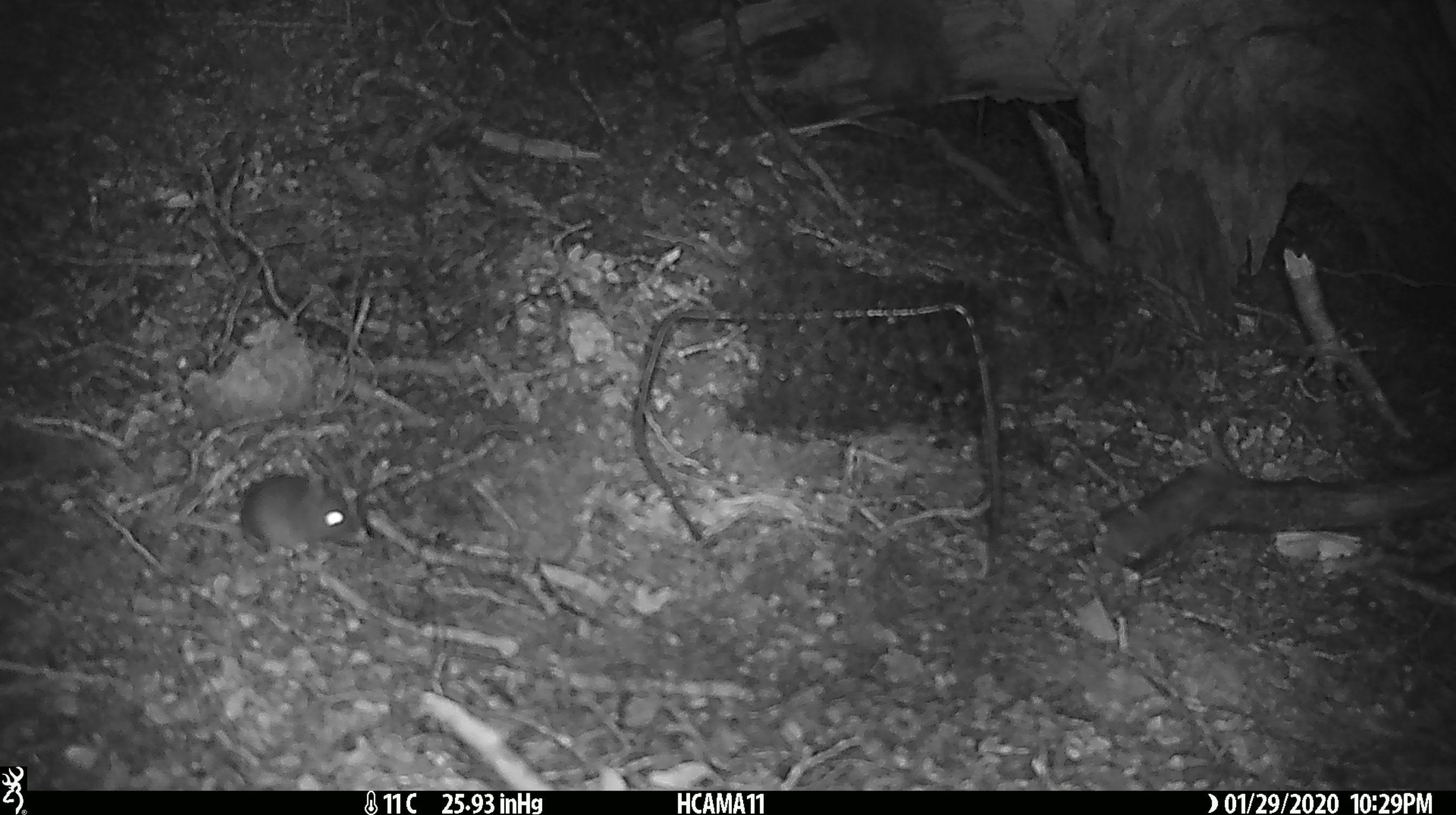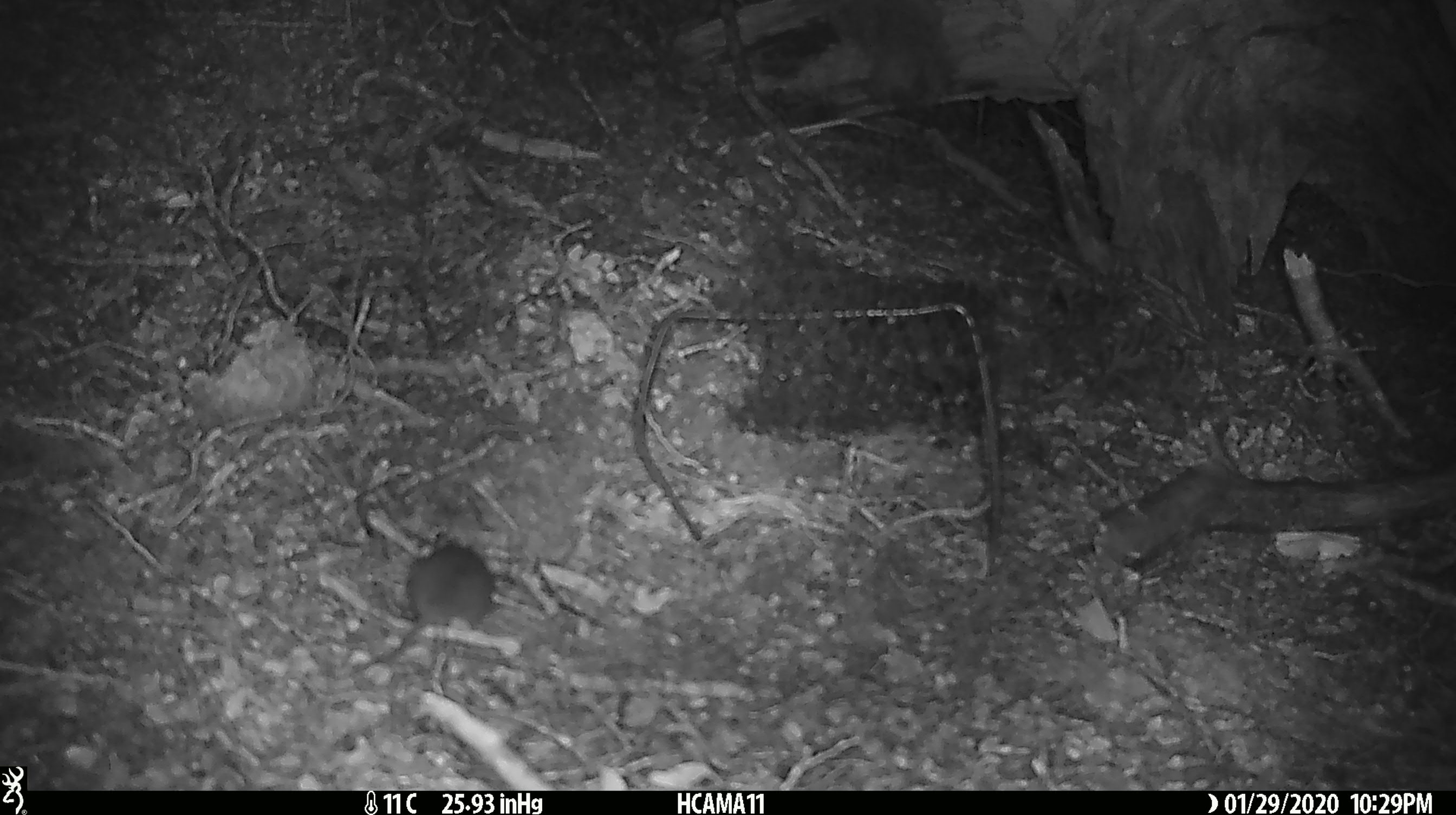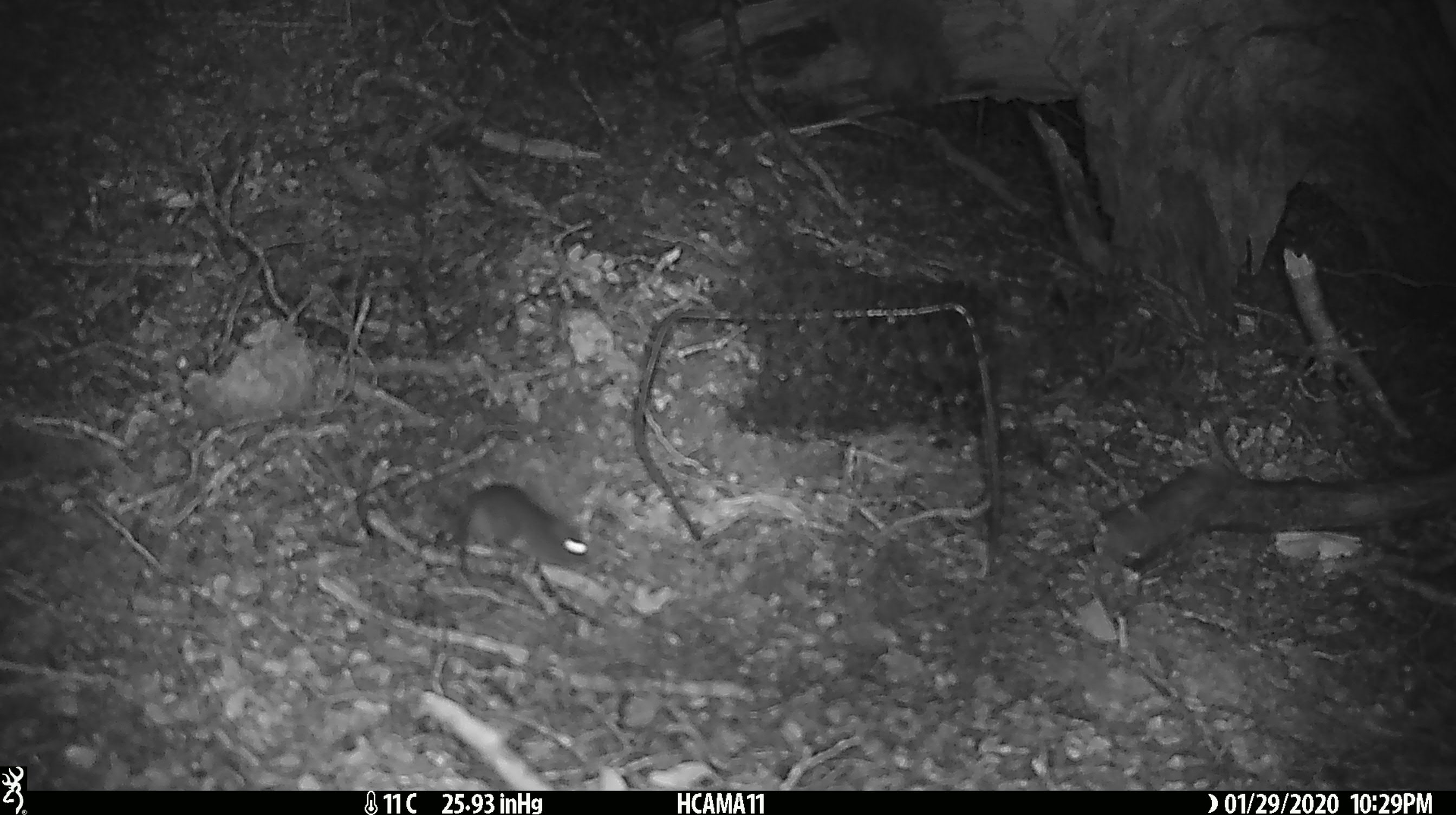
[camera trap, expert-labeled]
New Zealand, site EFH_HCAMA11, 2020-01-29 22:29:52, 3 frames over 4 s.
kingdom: Animalia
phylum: Chordata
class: Mammalia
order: Rodentia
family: Muridae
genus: Mus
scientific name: Mus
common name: mouse